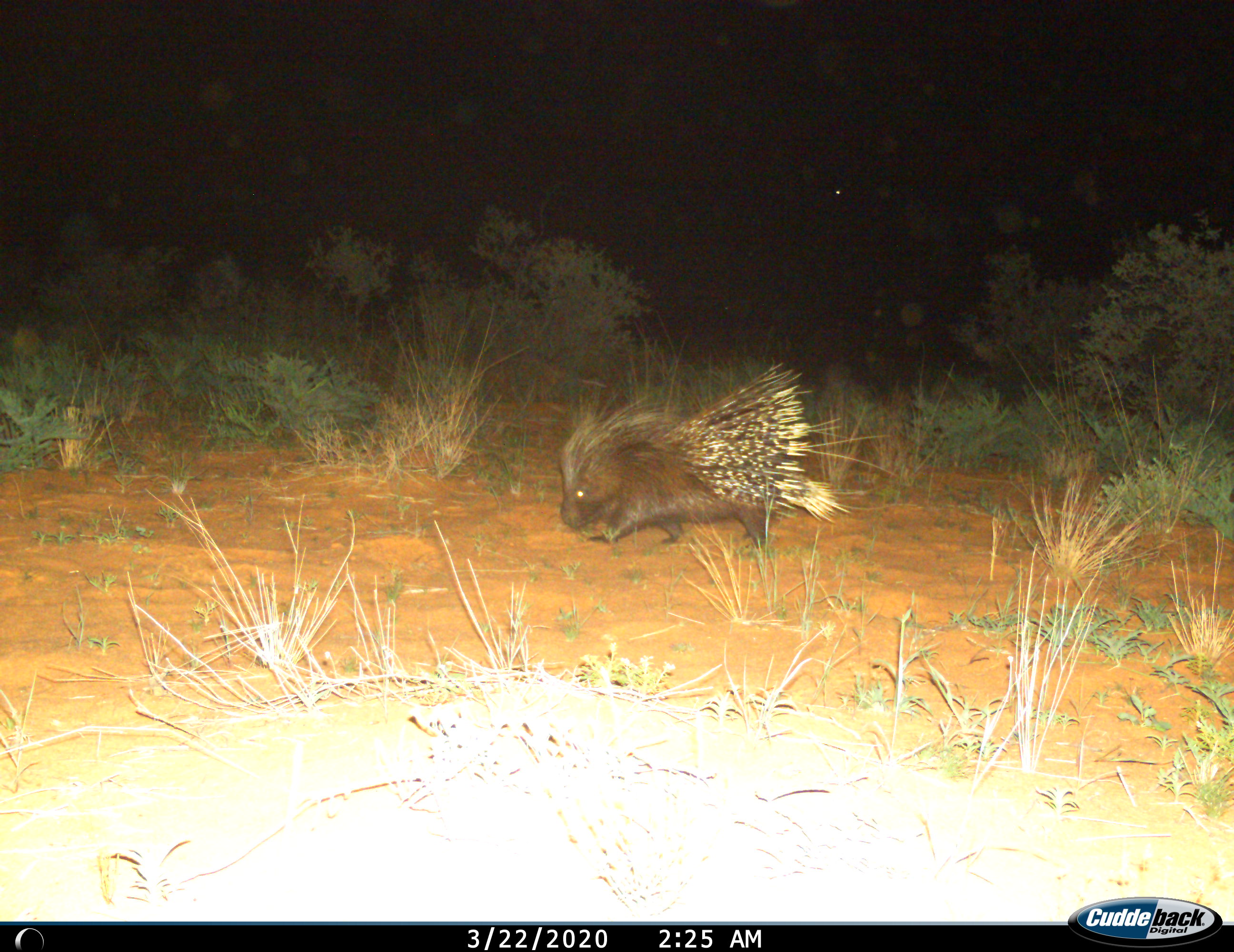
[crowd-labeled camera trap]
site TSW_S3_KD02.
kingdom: Animalia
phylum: Chordata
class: Mammalia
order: Rodentia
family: Hystricidae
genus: Hystrix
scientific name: Hystrix cristata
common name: crested porcupine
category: porcupine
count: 1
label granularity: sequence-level